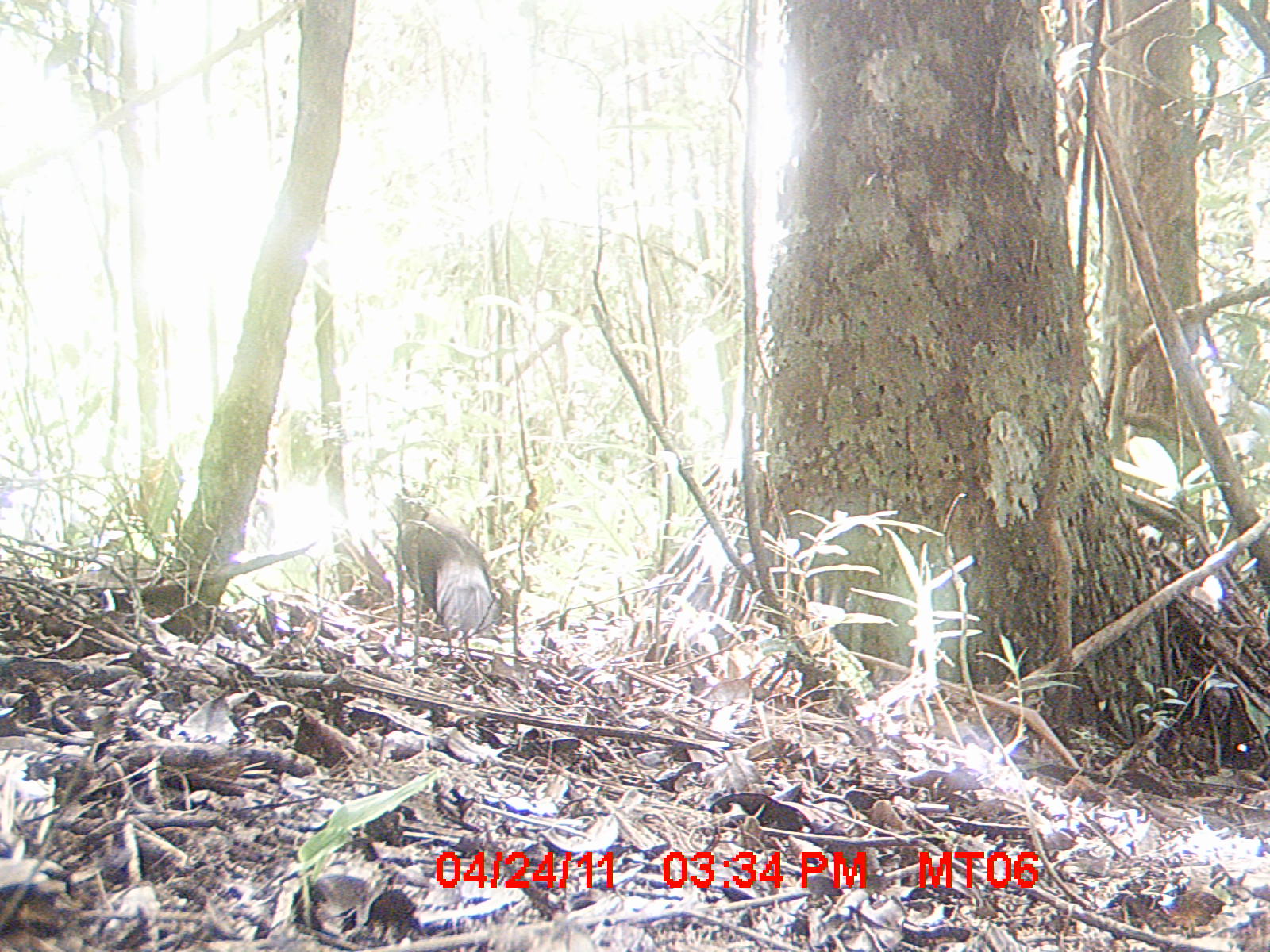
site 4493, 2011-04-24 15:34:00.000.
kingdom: Animalia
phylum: Chordata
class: Aves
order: Cuculiformes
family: Cuculidae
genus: Coua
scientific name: Coua serriana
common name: red-breasted coua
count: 1